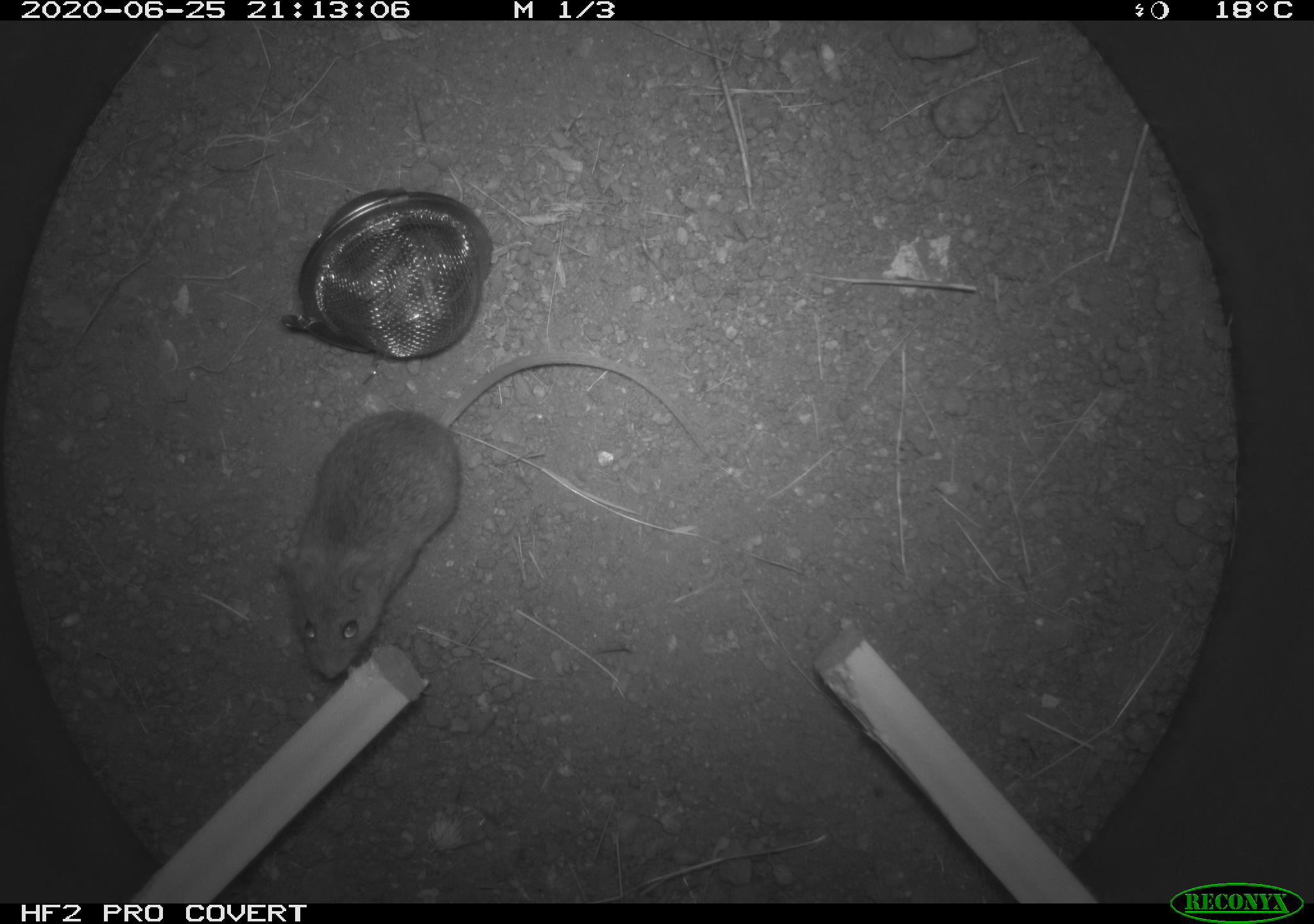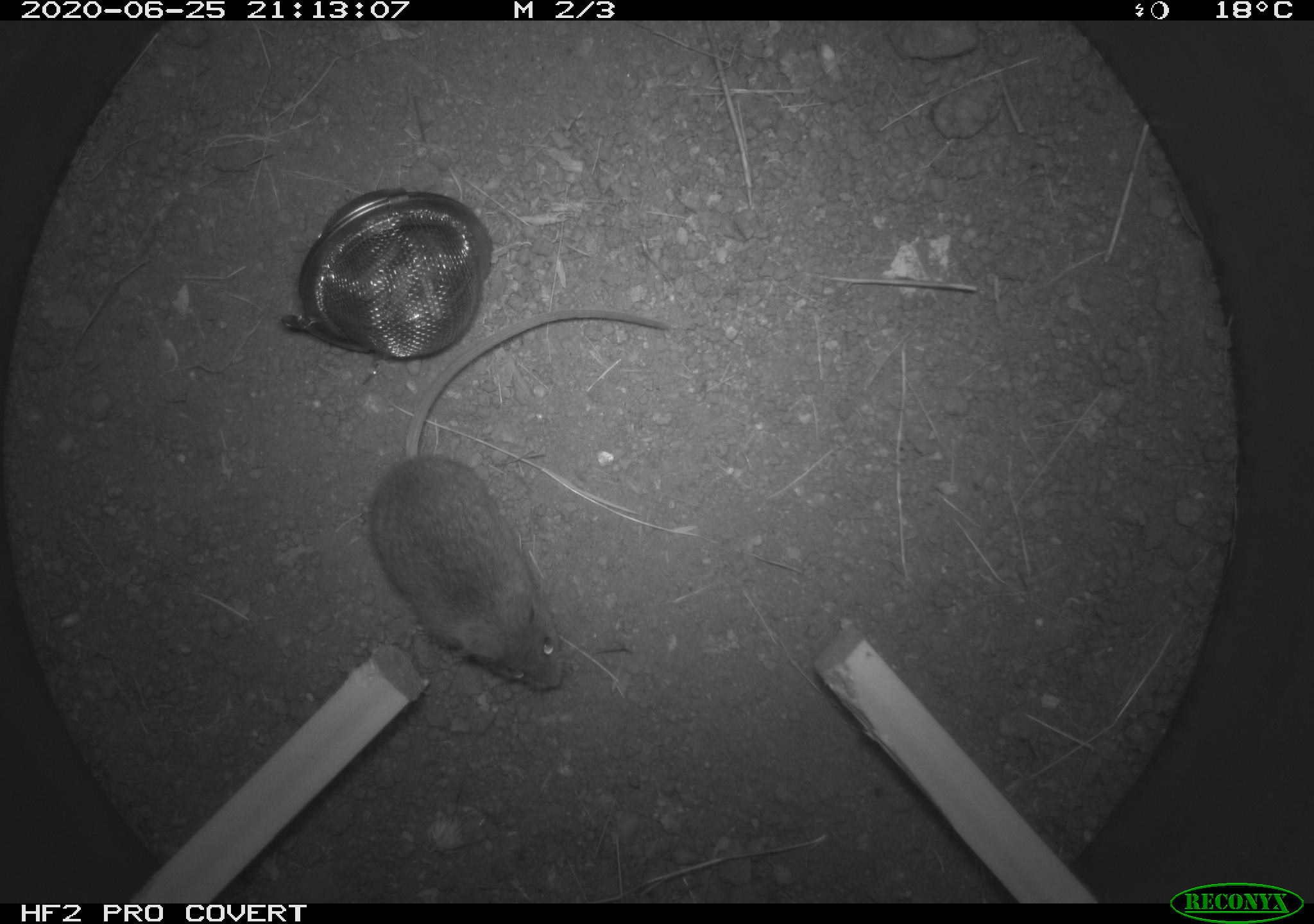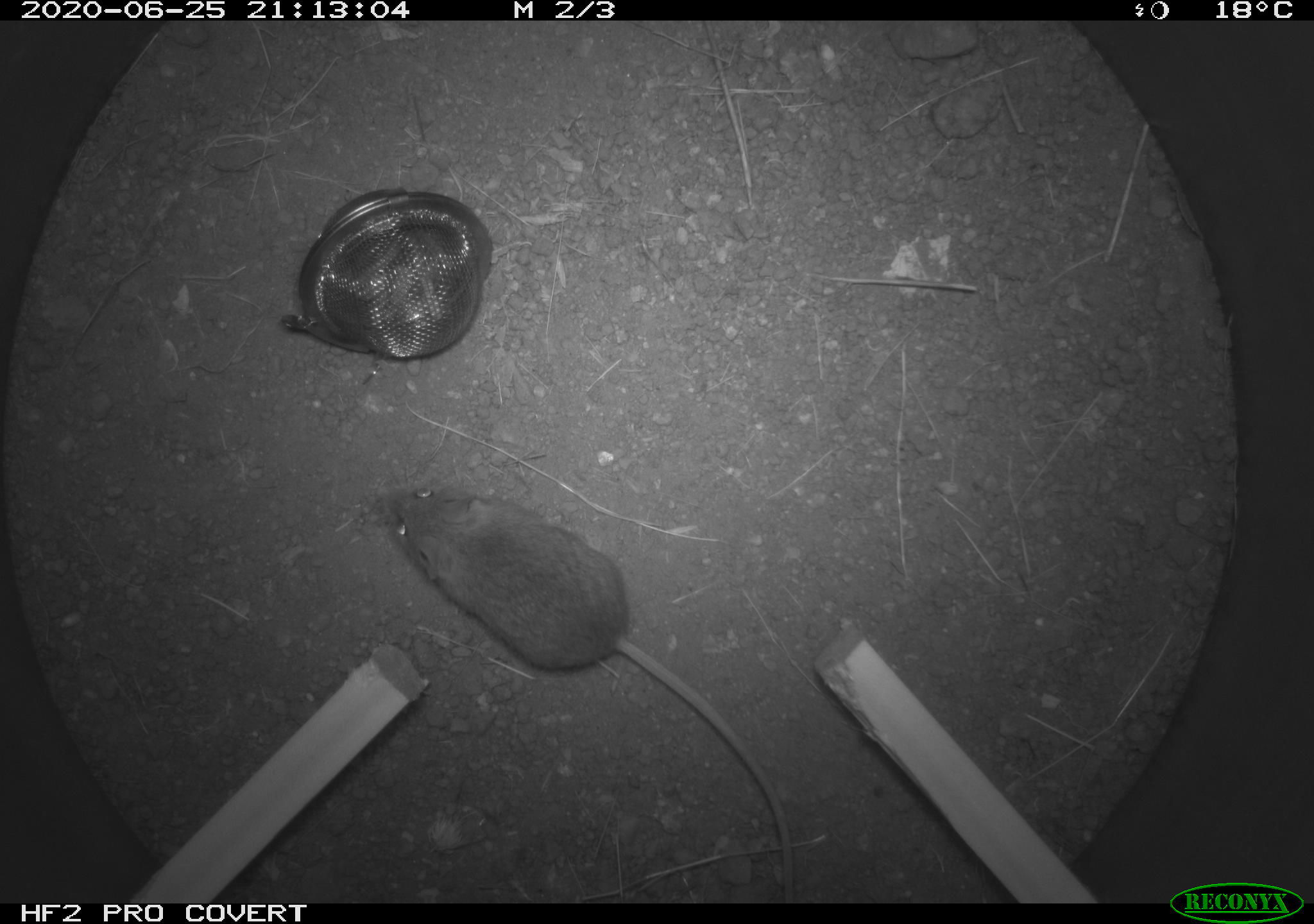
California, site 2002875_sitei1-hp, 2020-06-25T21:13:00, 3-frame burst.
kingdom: Animalia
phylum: Chordata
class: Mammalia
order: Rodentia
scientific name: Rodentia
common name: rodent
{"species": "rodent (Rodentia)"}